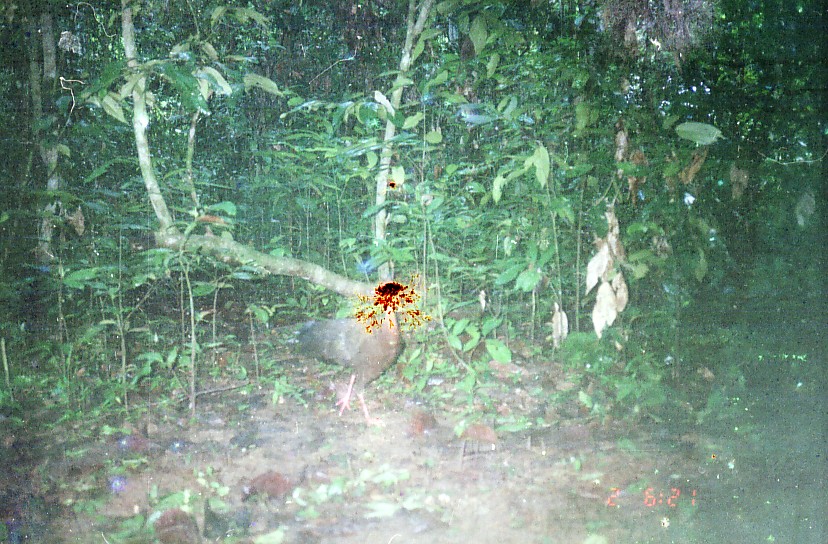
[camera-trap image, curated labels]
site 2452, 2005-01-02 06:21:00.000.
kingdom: Animalia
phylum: Chordata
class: Aves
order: Galliformes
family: Phasianidae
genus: Argusianus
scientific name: Argusianus argus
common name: great argus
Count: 1.